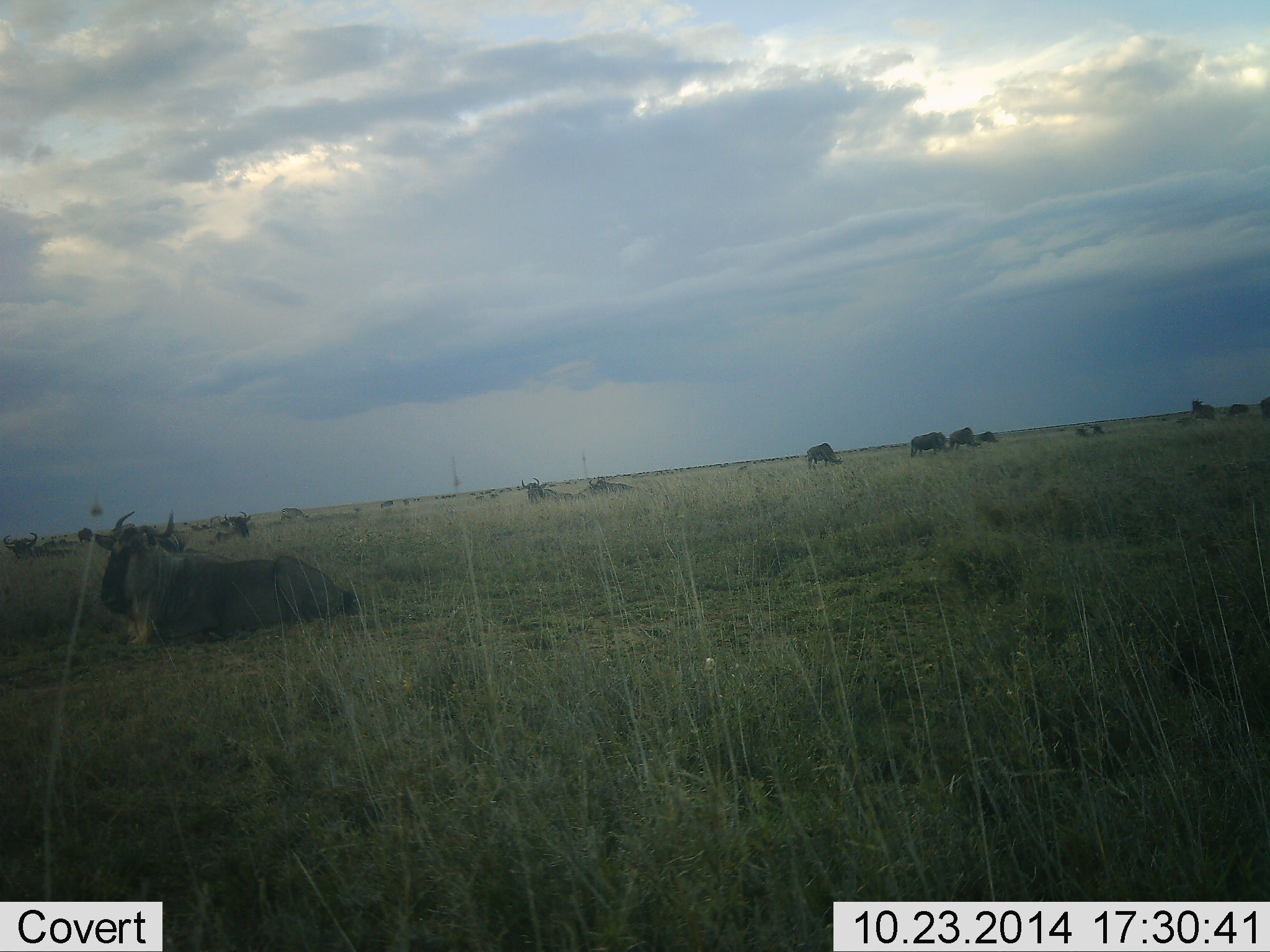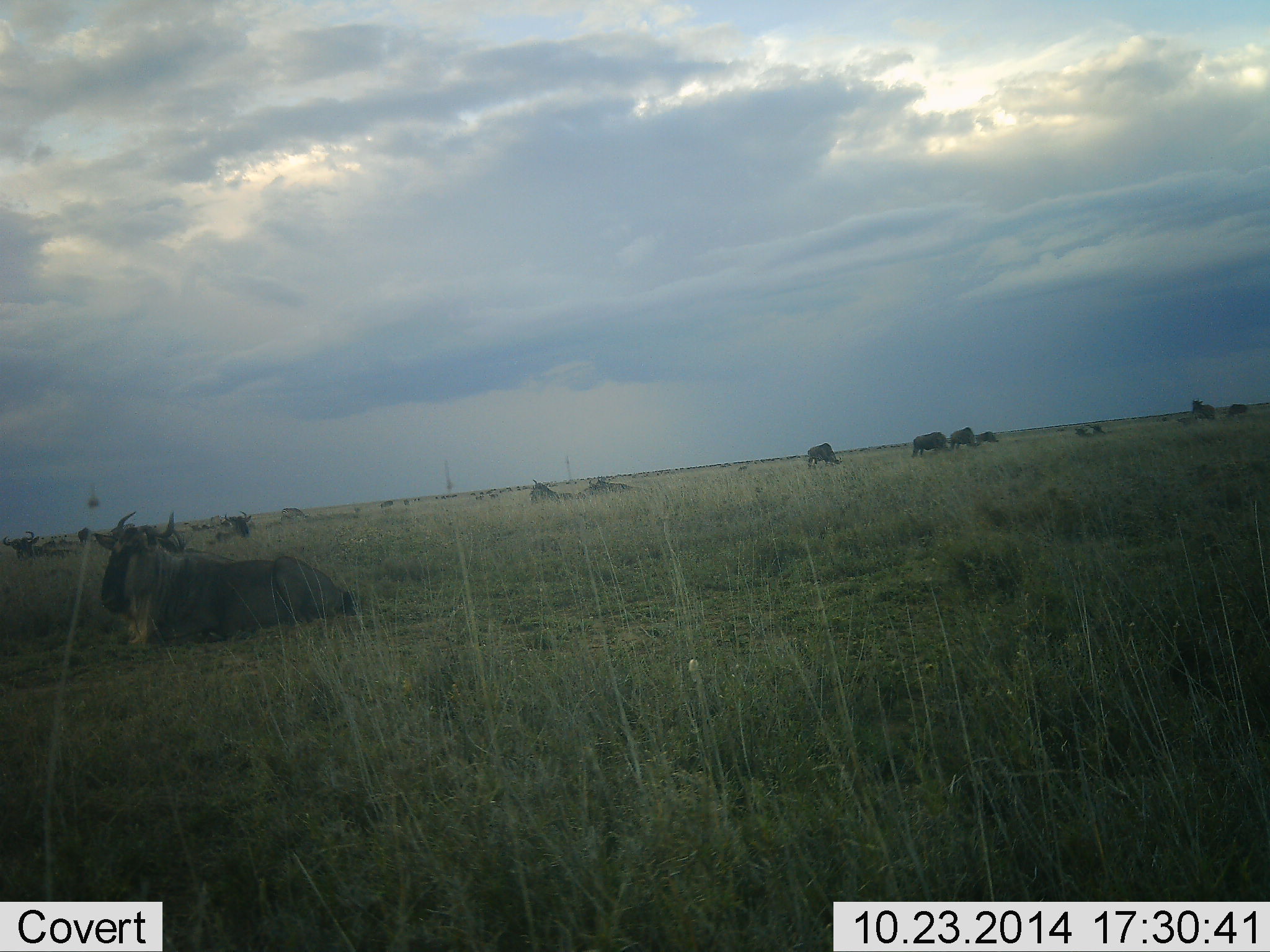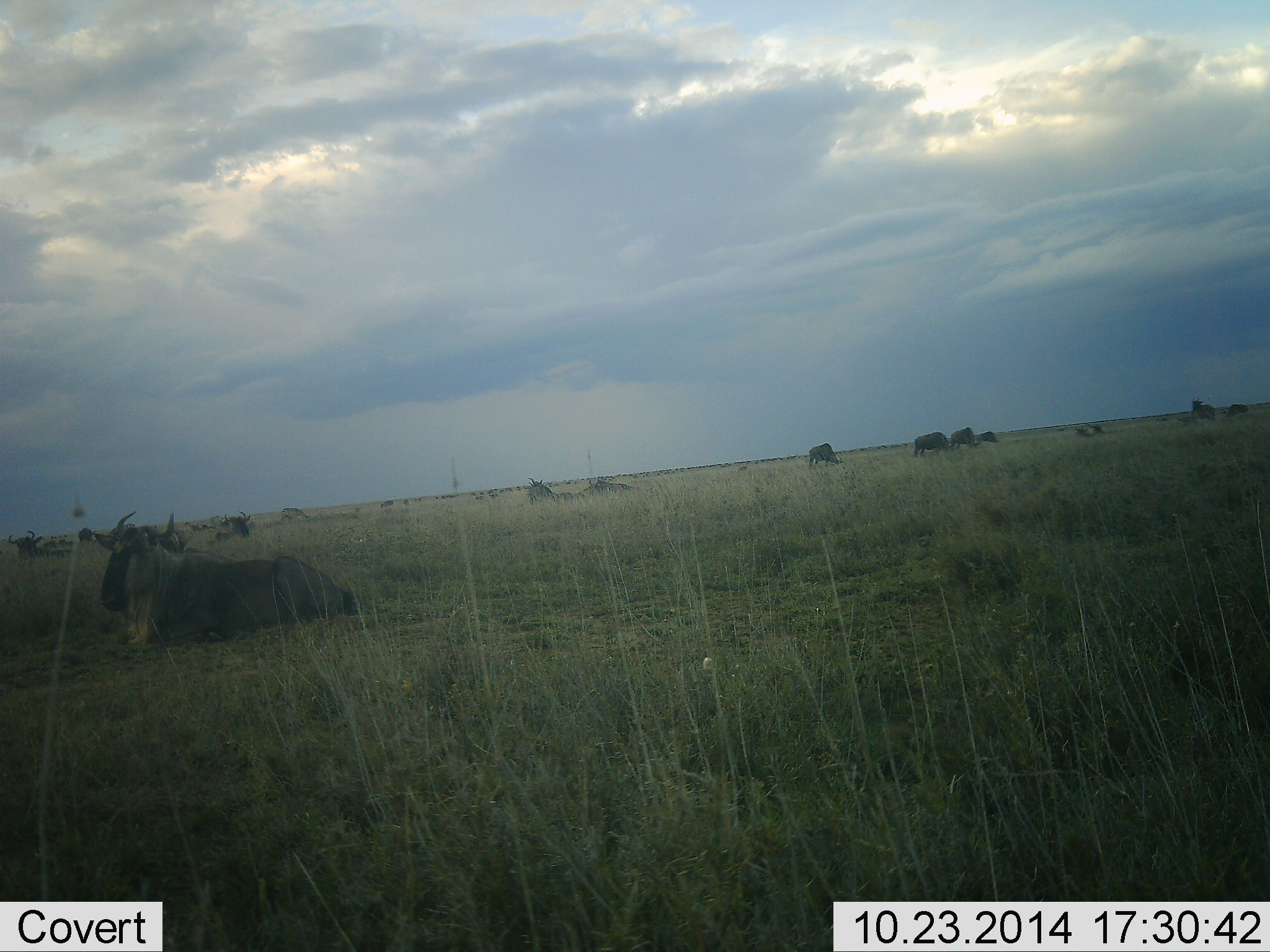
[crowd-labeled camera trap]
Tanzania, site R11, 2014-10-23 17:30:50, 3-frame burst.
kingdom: Animalia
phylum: Chordata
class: Mammalia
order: Artiodactyla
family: Bovidae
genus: Connochaetes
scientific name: Connochaetes taurinus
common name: blue wildebeest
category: wildebeest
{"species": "wildebeest (blue wildebeest) (Connochaetes taurinus)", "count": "11-50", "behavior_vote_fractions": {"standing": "40%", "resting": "90%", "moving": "20%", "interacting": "0%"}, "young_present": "0%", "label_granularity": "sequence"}